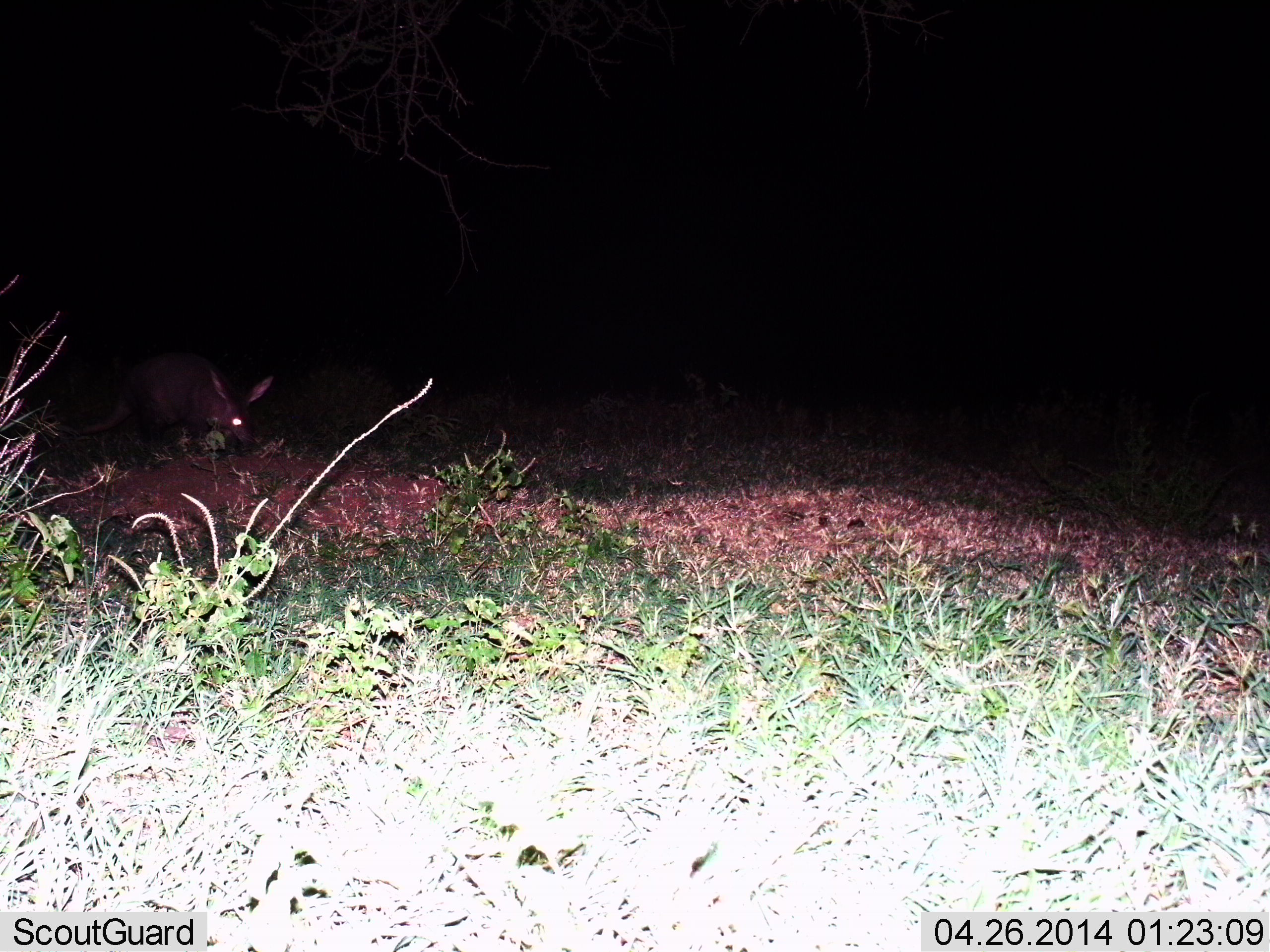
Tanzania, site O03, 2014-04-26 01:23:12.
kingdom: Animalia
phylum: Chordata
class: Mammalia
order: Tubulidentata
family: Orycteropodidae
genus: Orycteropus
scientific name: Orycteropus afer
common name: aardvark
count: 1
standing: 45%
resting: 0%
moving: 45%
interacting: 0%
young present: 0%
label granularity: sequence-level